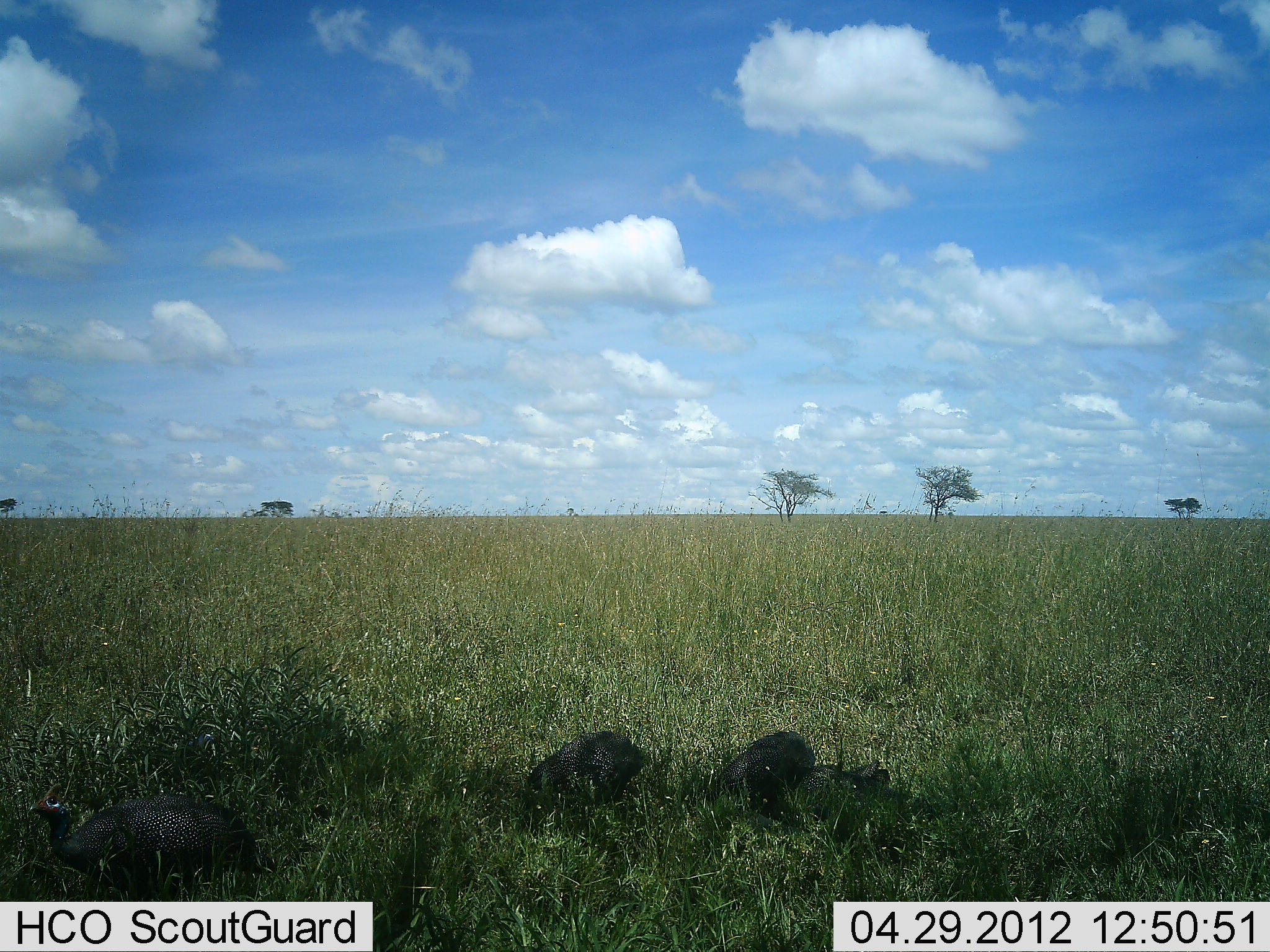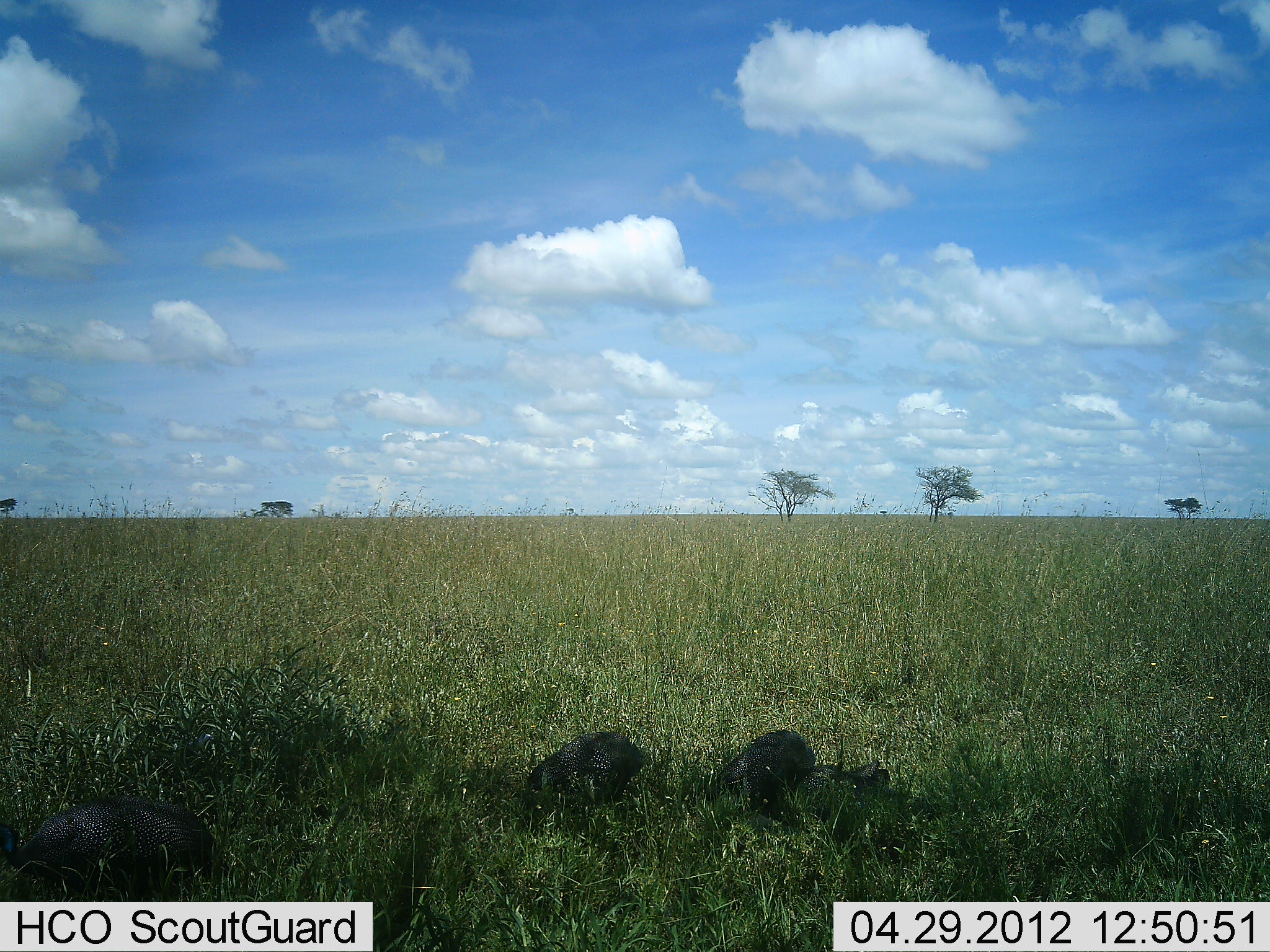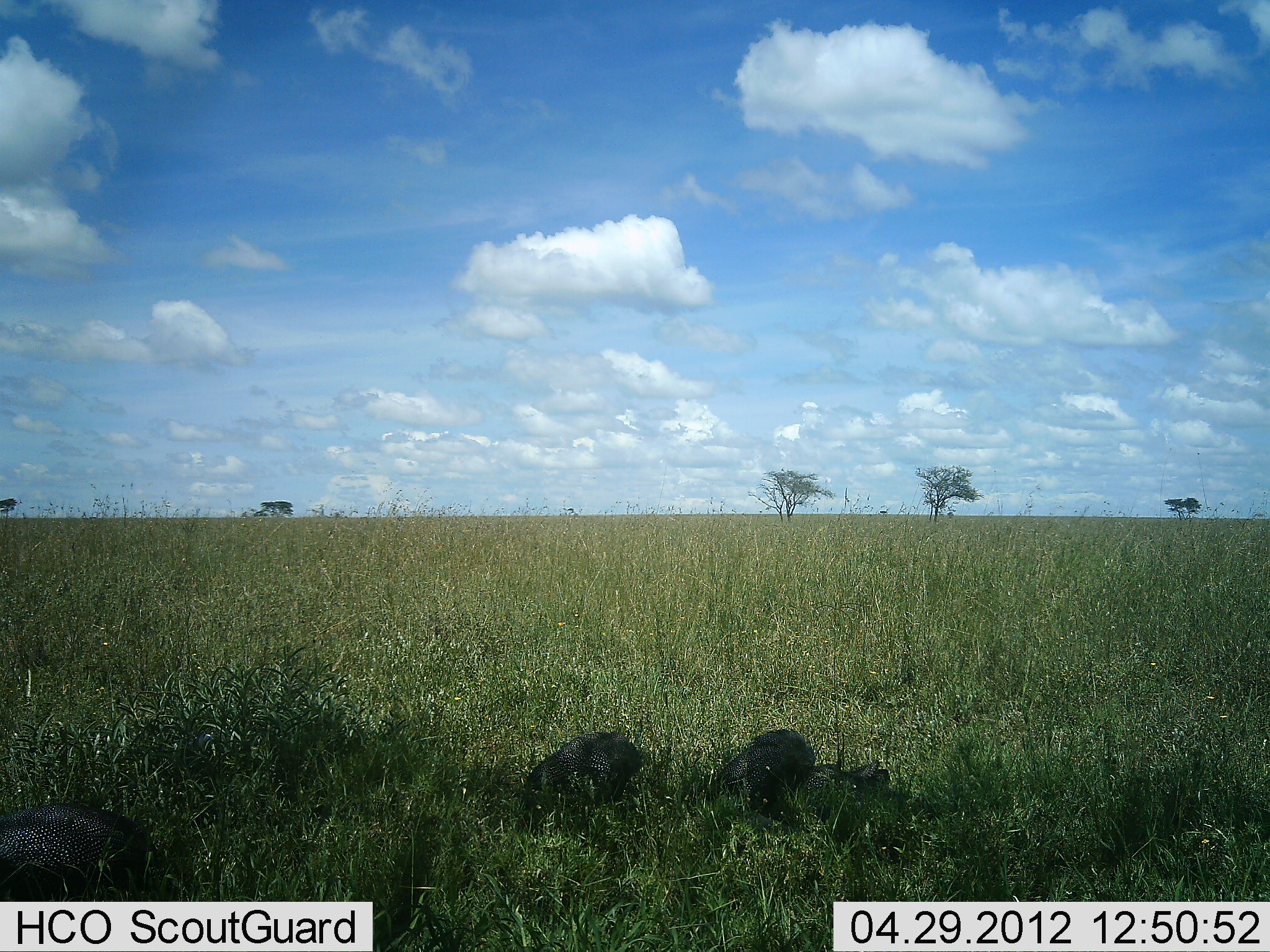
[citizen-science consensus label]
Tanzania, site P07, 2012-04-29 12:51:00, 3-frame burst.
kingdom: Animalia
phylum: Chordata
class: Aves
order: Galliformes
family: Numididae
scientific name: Numididae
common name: guinea fowl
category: guineafowl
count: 3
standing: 5%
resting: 10%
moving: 38%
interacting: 0%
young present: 0%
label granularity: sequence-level